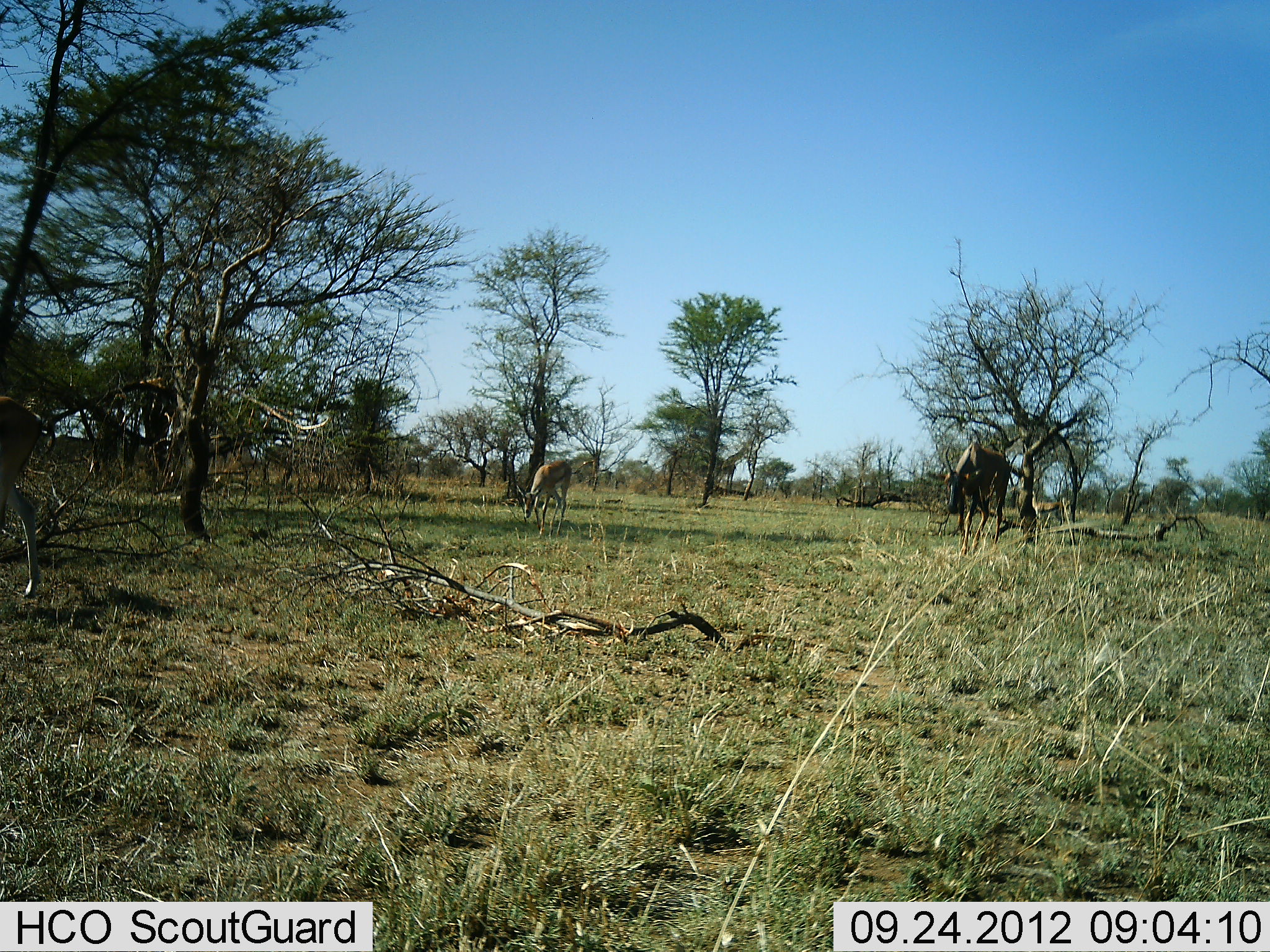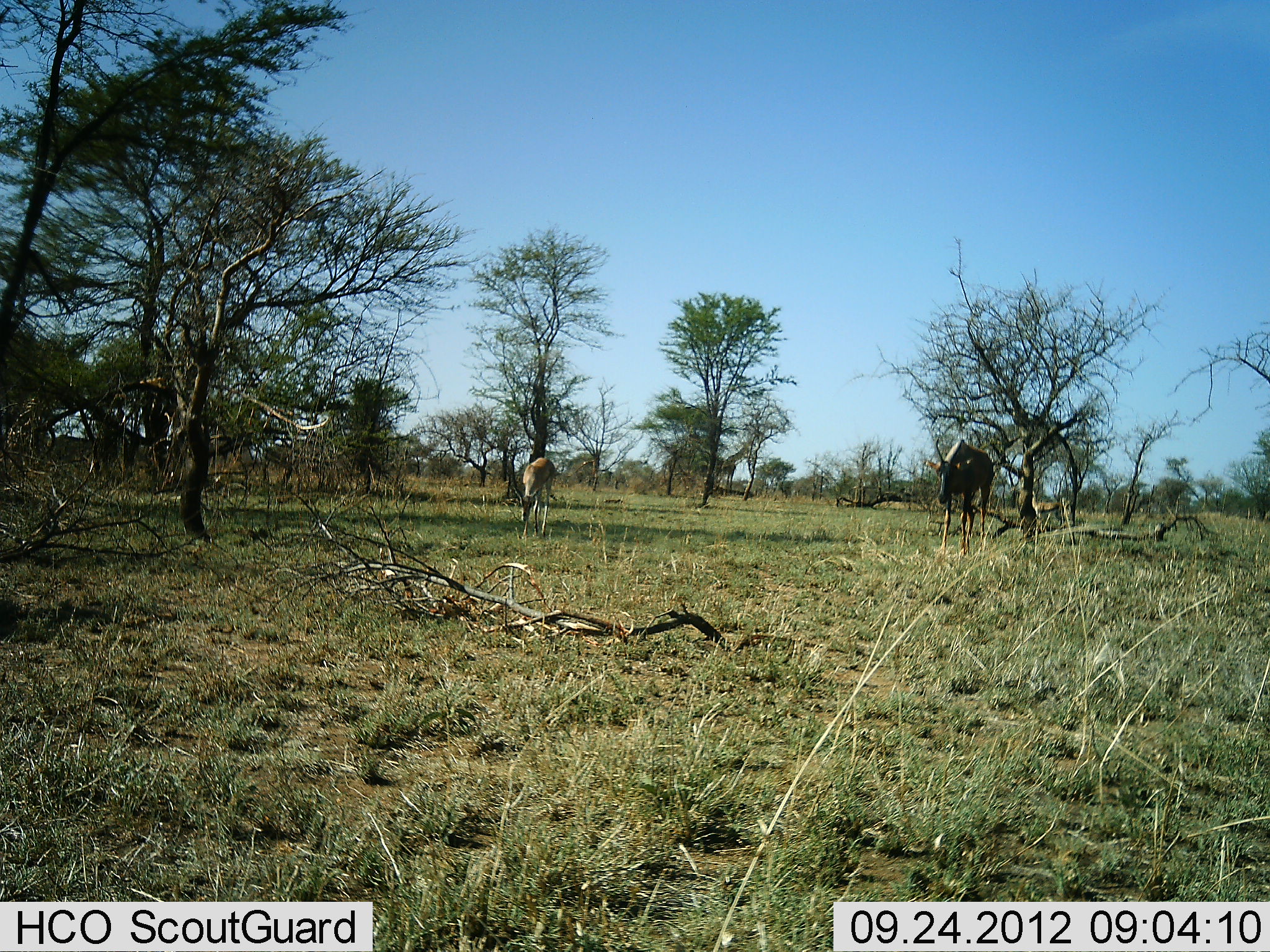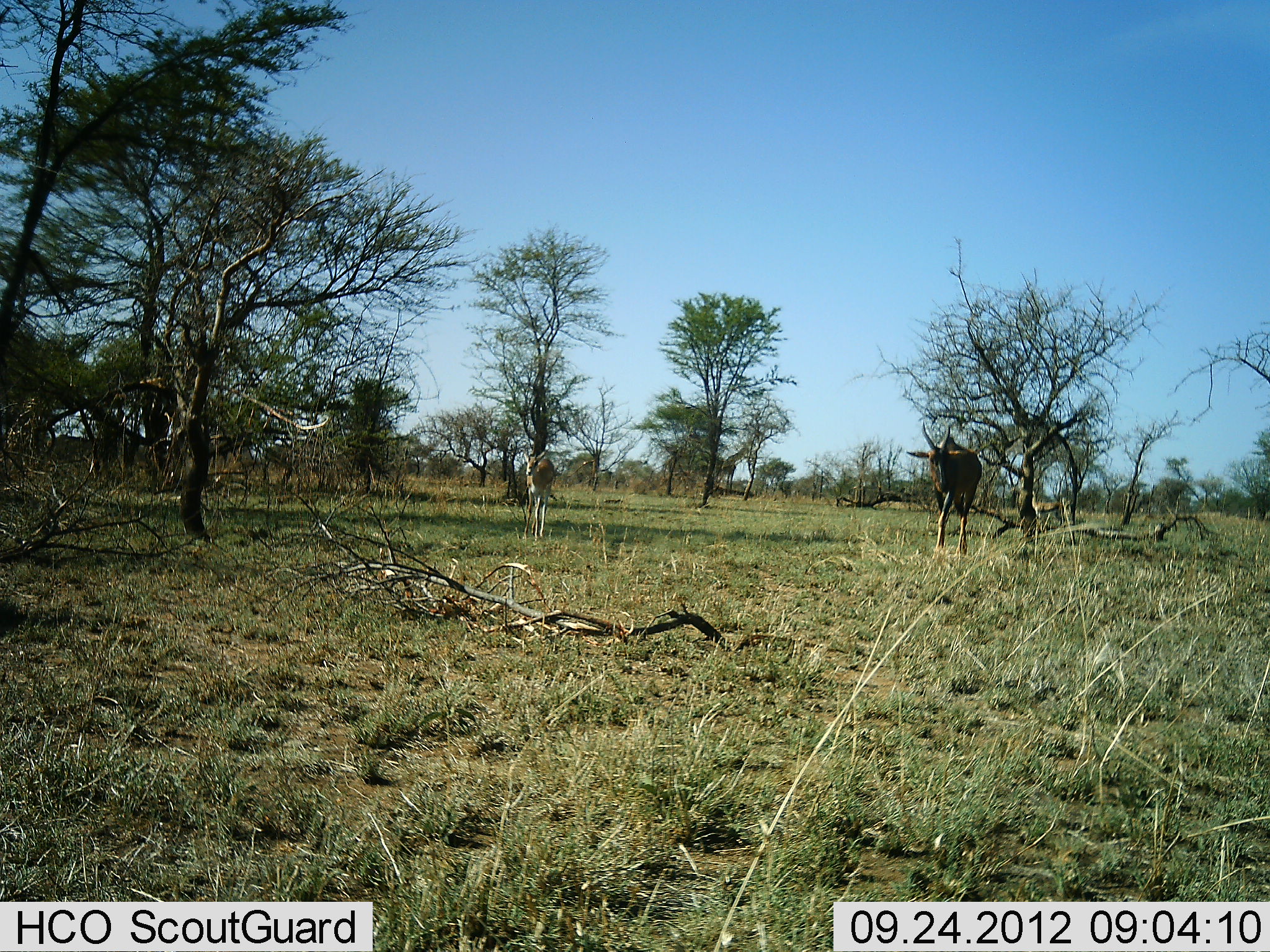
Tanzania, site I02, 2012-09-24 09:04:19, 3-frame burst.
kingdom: Animalia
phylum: Chordata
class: Mammalia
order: Artiodactyla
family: Bovidae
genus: Damaliscus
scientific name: Damaliscus lunatus jimela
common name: topi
Topi (Damaliscus lunatus jimela), count 2. Behavior (volunteer vote fractions): standing 12%, resting 0%, moving 88%, interacting 0%. Young present (vote fraction): 25%. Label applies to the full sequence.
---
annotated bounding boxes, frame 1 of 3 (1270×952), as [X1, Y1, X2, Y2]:
animal: [0, 396, 57, 600]; [932, 441, 1018, 556]; [516, 460, 574, 539]; [1031, 489, 1068, 528]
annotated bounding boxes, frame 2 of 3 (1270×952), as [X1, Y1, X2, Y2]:
animal: [923, 437, 995, 558]; [514, 457, 557, 540]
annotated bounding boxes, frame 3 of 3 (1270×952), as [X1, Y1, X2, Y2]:
animal: [905, 419, 984, 558]; [522, 450, 557, 541]